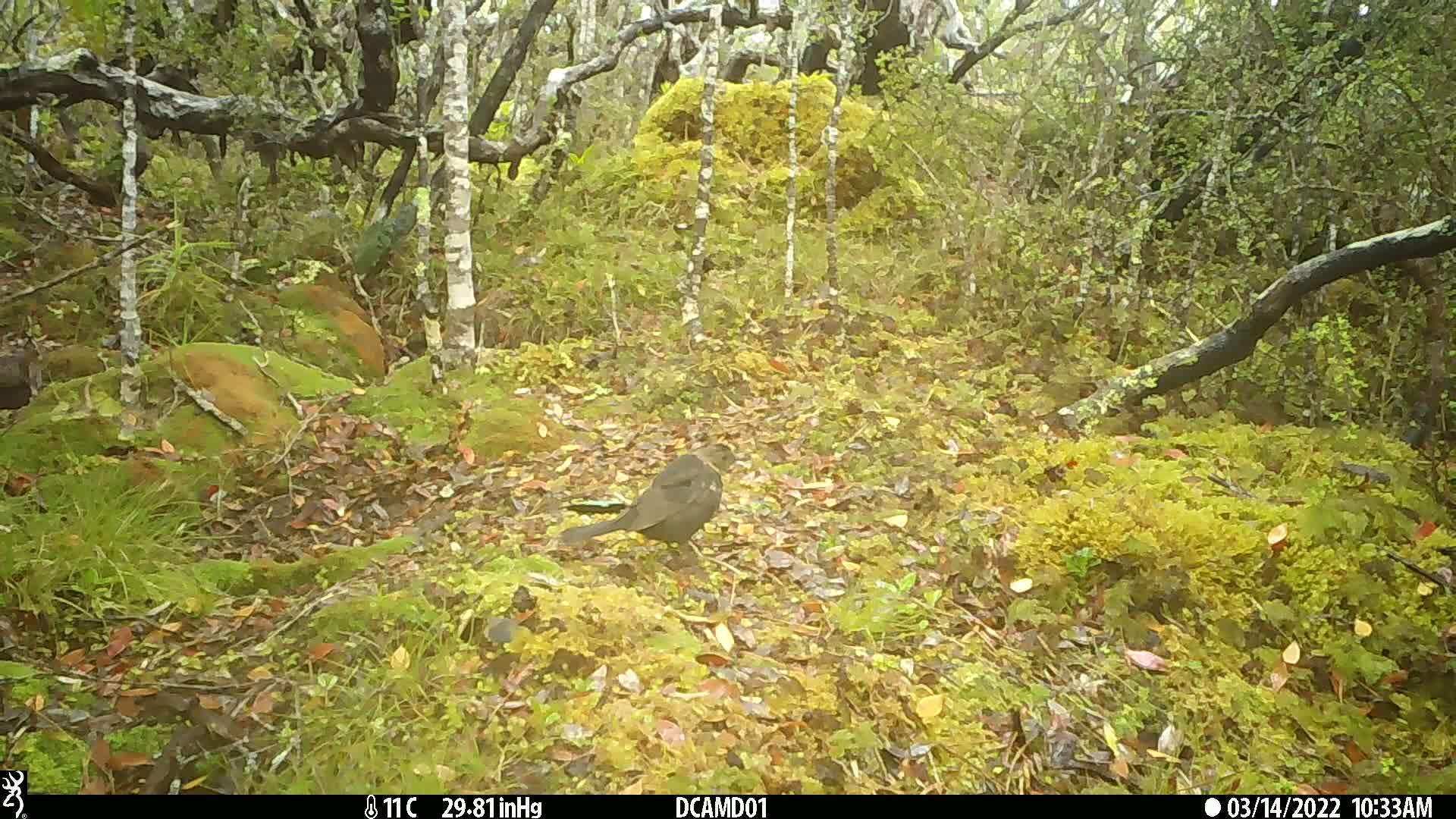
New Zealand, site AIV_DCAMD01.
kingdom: Animalia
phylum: Chordata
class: Aves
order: Passeriformes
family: Turdidae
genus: Turdus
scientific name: Turdus merula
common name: eurasian blackbird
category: blackbird